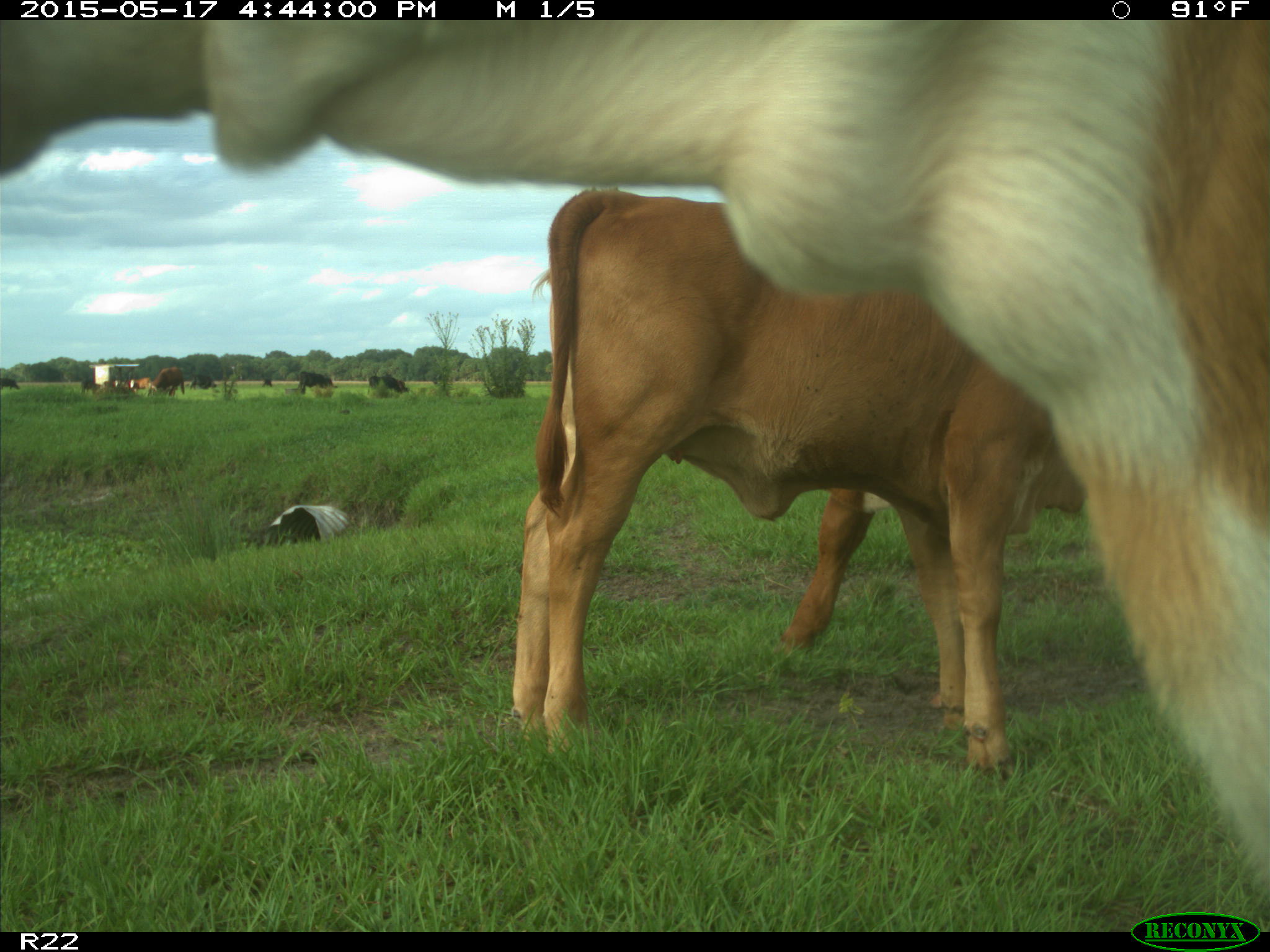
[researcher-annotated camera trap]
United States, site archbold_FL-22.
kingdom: Animalia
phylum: Chordata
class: Mammalia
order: Artiodactyla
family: Bovidae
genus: Bos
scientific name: Bos taurus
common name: domestic cow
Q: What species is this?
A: Bos taurus (domestic cow).